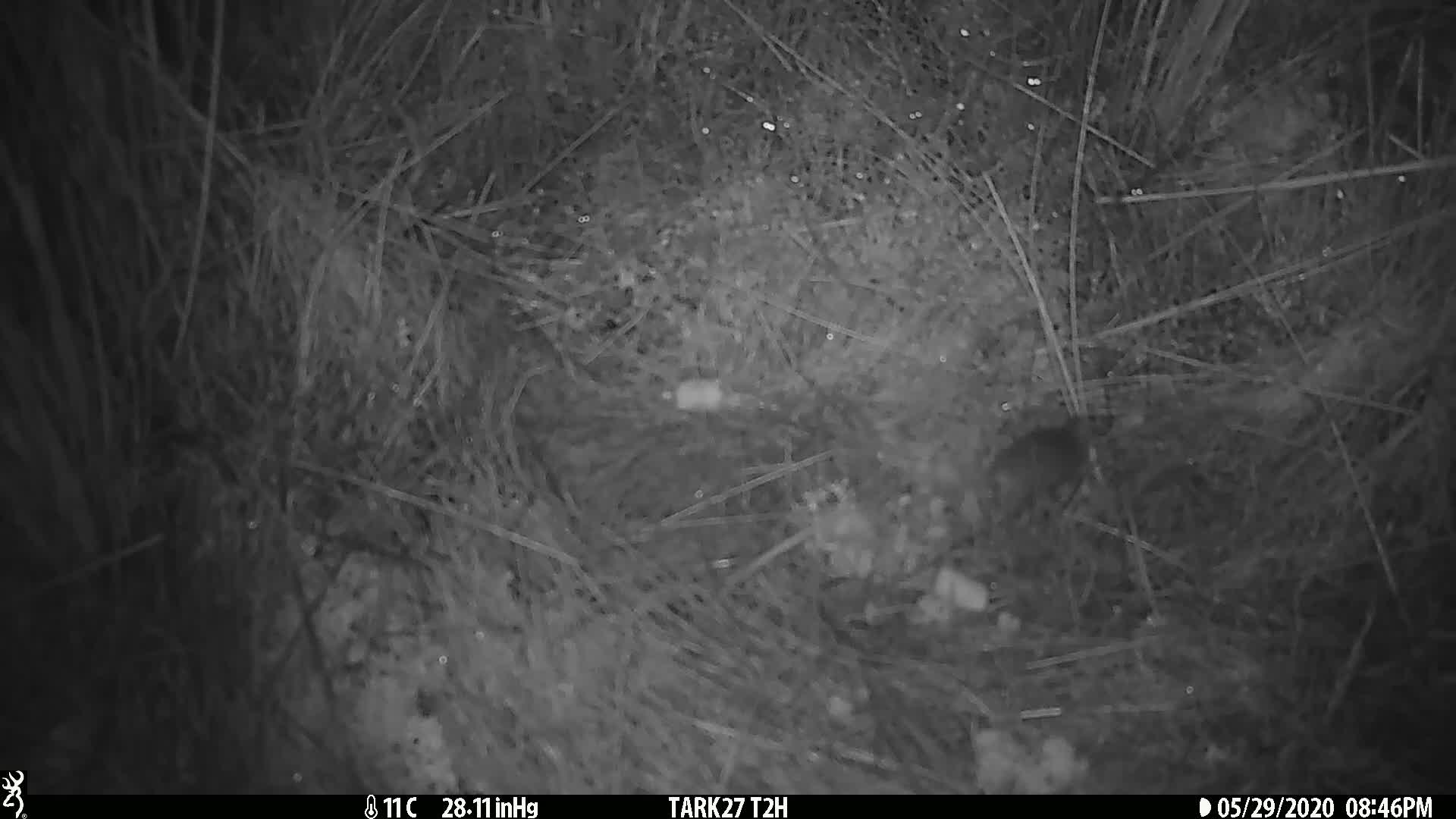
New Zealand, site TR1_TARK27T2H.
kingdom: Animalia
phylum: Chordata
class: Mammalia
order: Rodentia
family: Muridae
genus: Mus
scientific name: Mus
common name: mouse